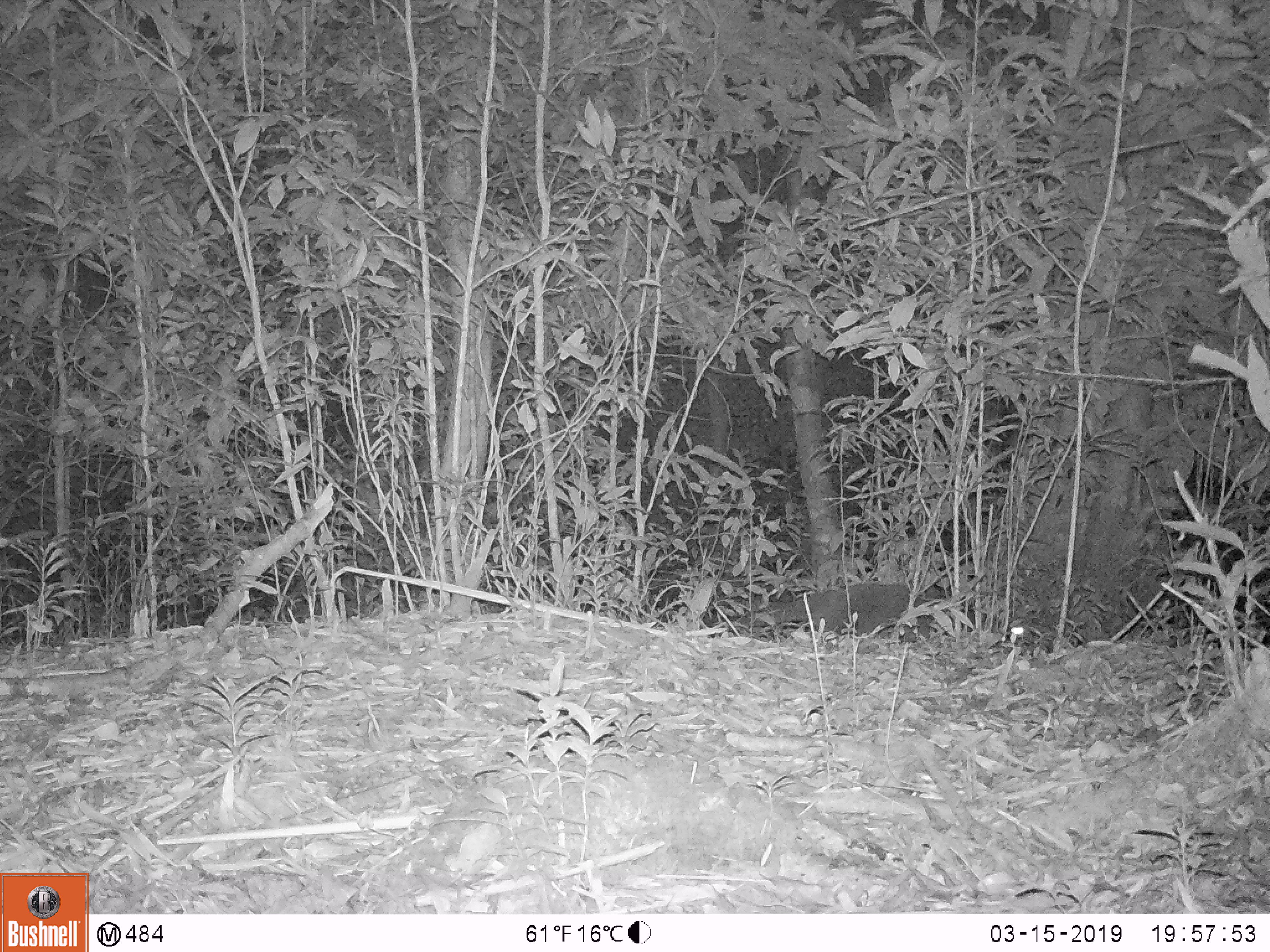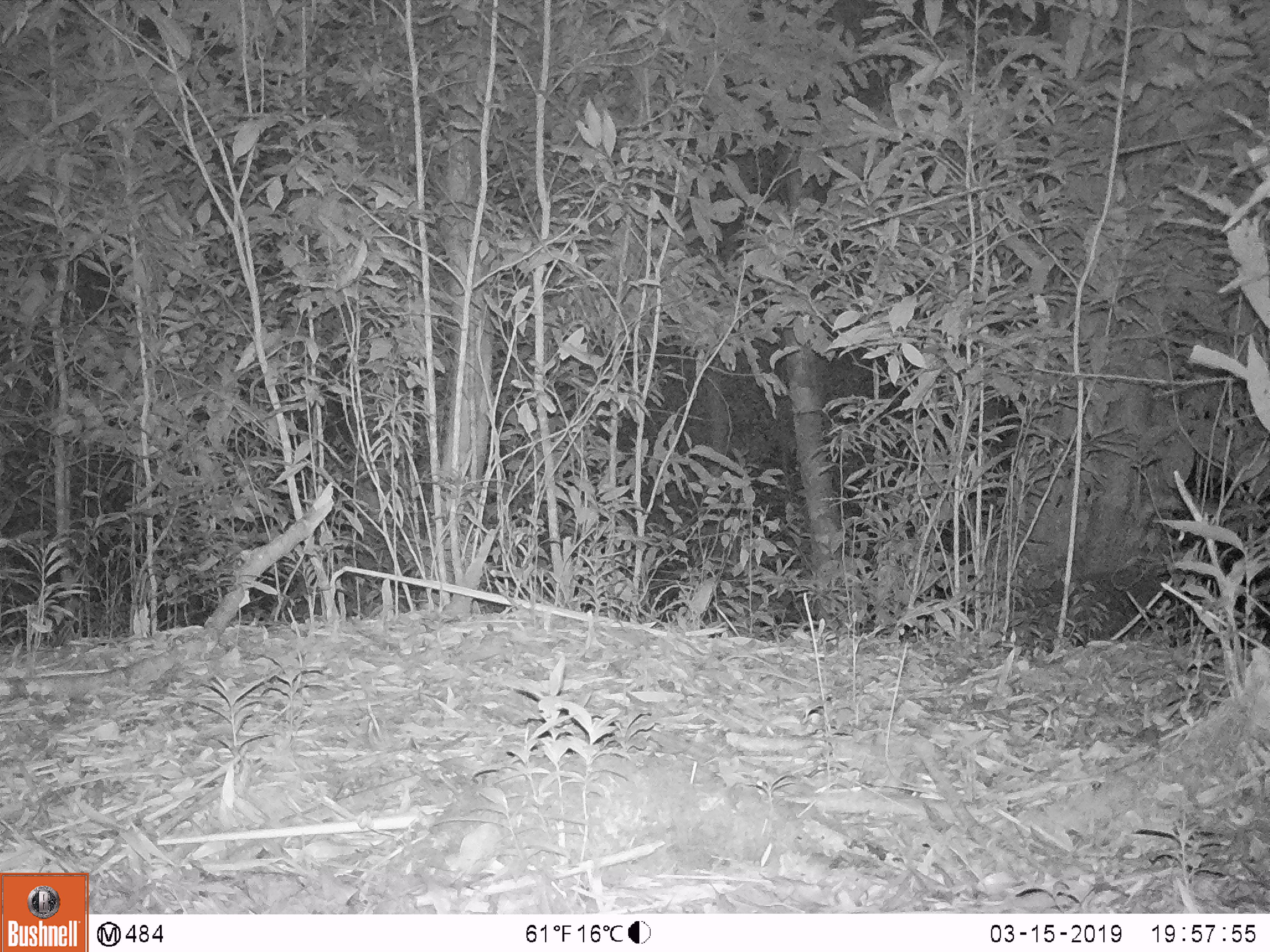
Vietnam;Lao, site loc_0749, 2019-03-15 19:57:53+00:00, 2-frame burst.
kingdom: Animalia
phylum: Chordata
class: Mammalia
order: Carnivora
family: Viverridae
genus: Paguma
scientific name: Paguma larvata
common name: masked palm civet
Masked palm civet (Paguma larvata). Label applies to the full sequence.